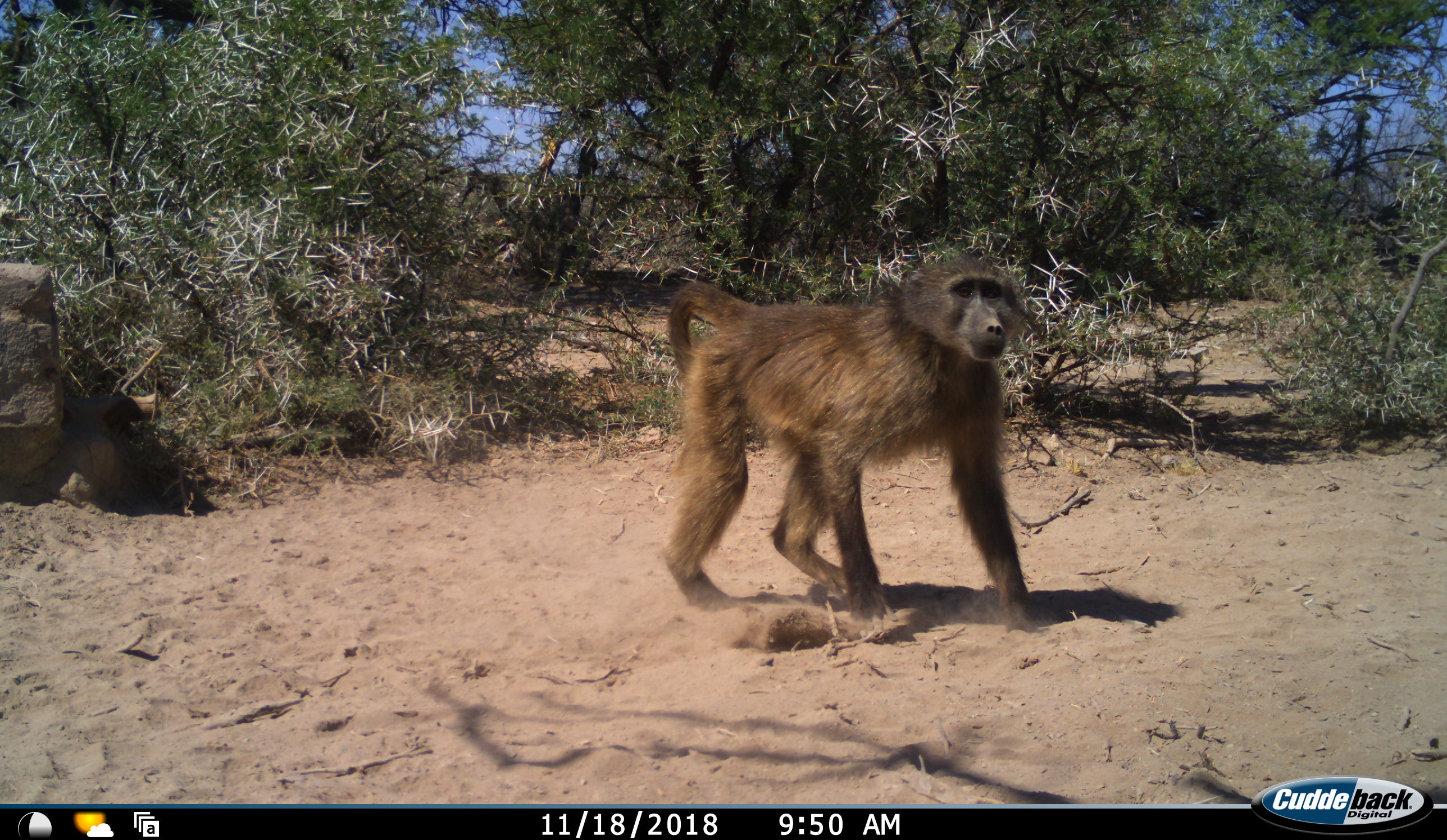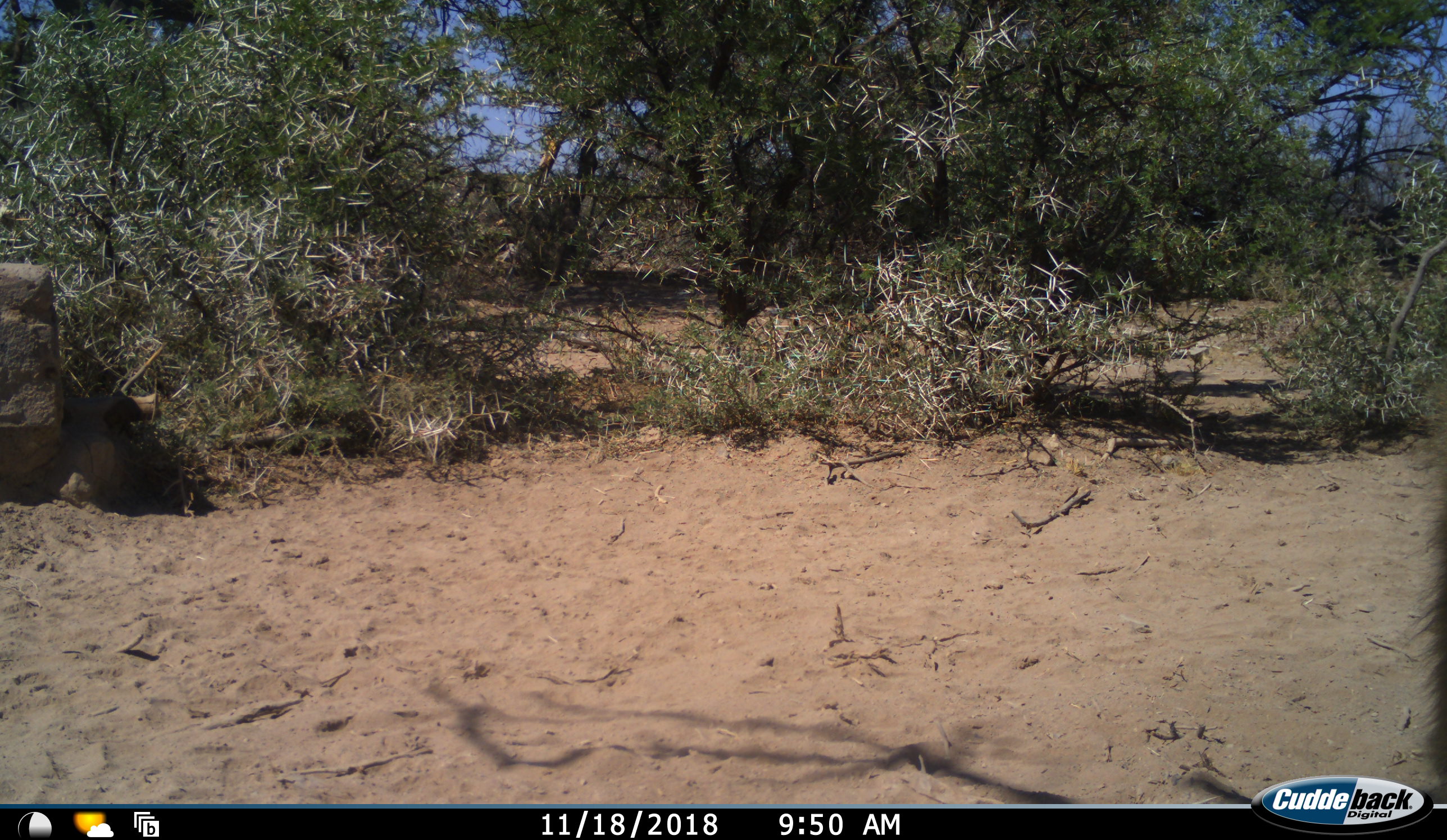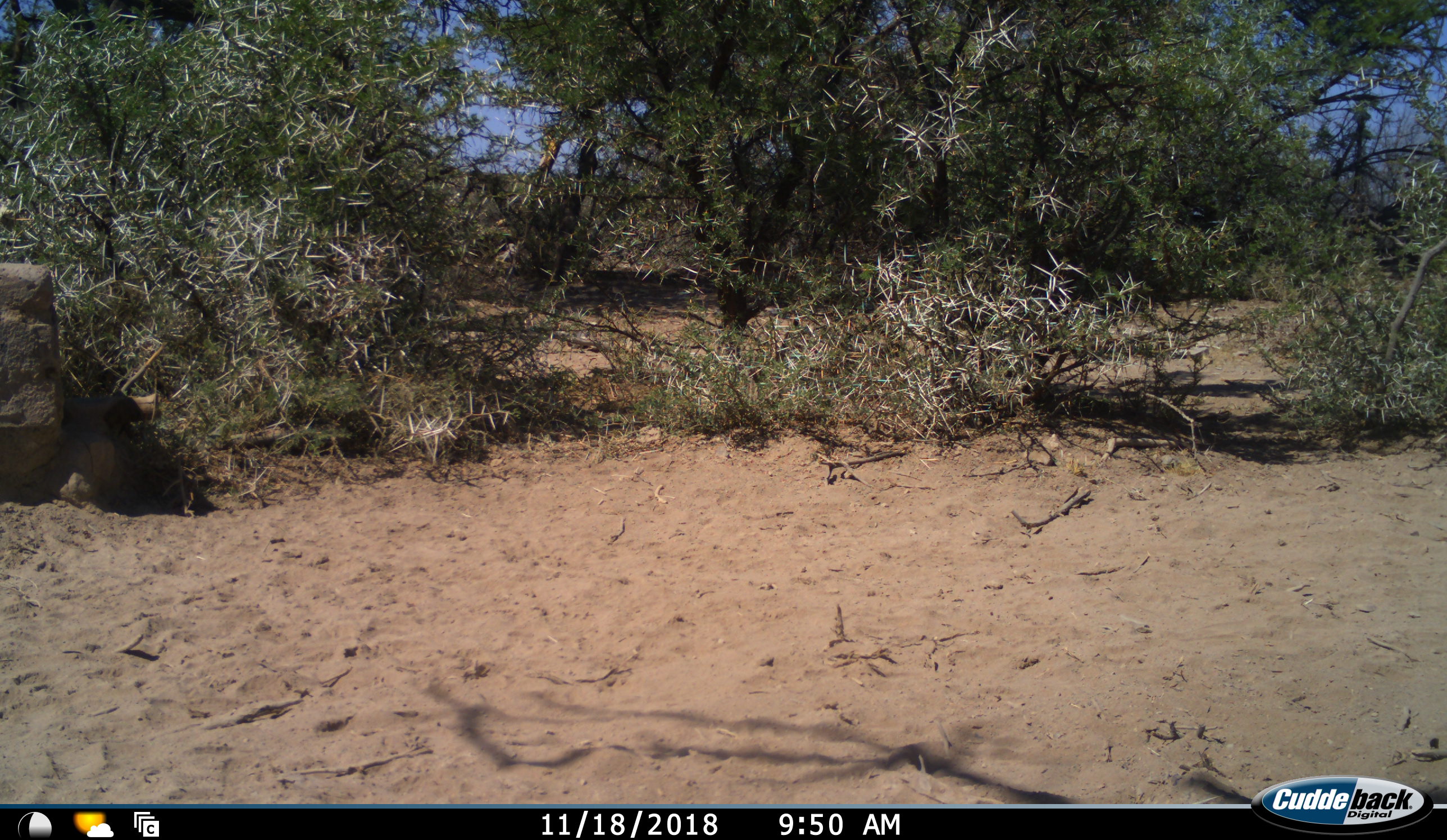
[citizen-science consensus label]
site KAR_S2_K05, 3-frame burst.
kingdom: Animalia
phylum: Chordata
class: Mammalia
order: Primates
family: Cercopithecidae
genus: Papio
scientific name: Papio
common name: baboon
Baboon (Papio), count 1. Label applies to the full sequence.